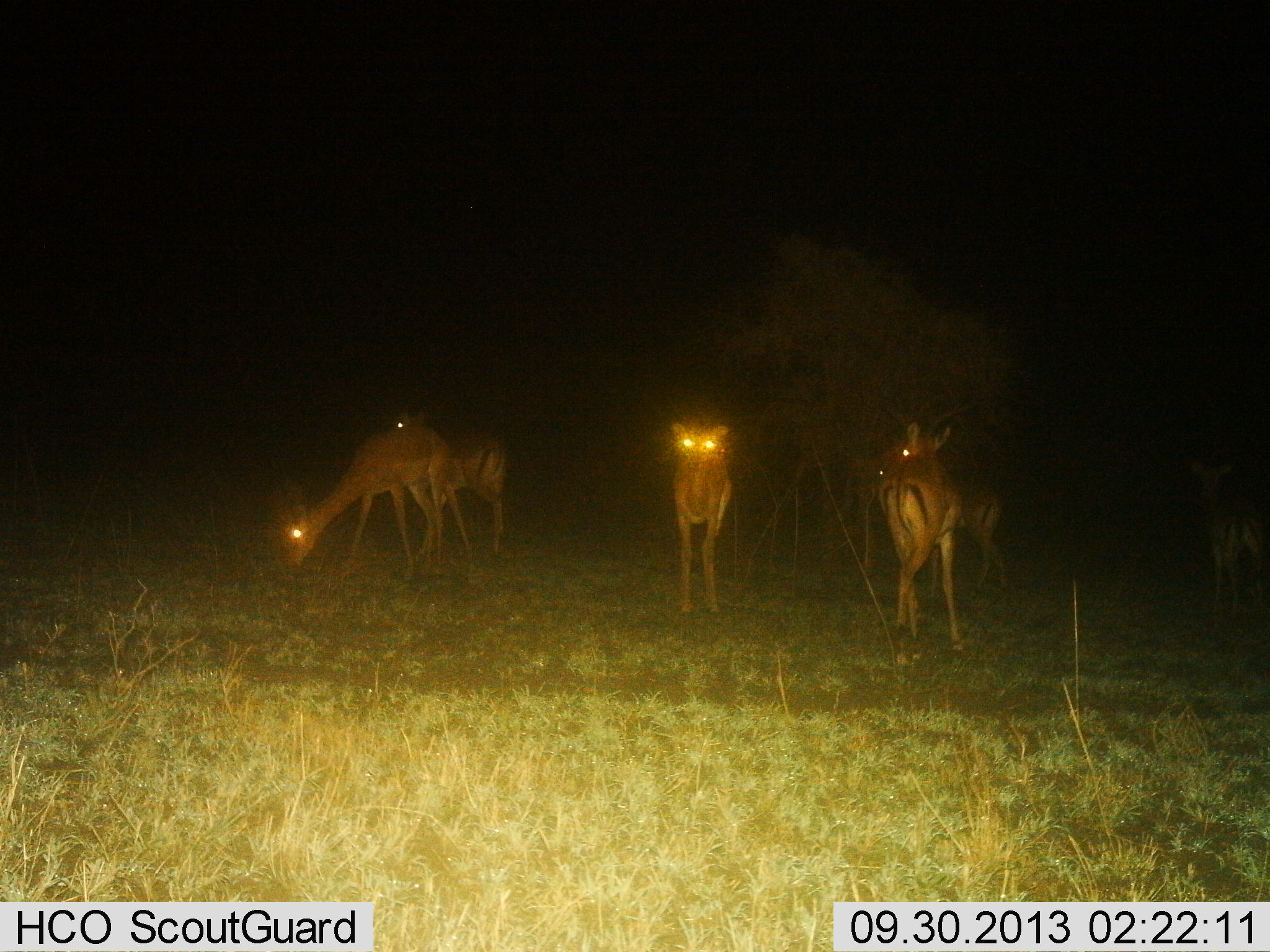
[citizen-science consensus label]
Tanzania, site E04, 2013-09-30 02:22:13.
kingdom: Animalia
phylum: Chordata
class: Mammalia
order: Artiodactyla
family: Bovidae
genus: Aepyceros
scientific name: Aepyceros melampus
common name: impala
Impala (Aepyceros melampus), count 6. Behavior (volunteer vote fractions): standing 100%, resting 0%, moving 0%, interacting 0%. Young present (vote fraction): 0%. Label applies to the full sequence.